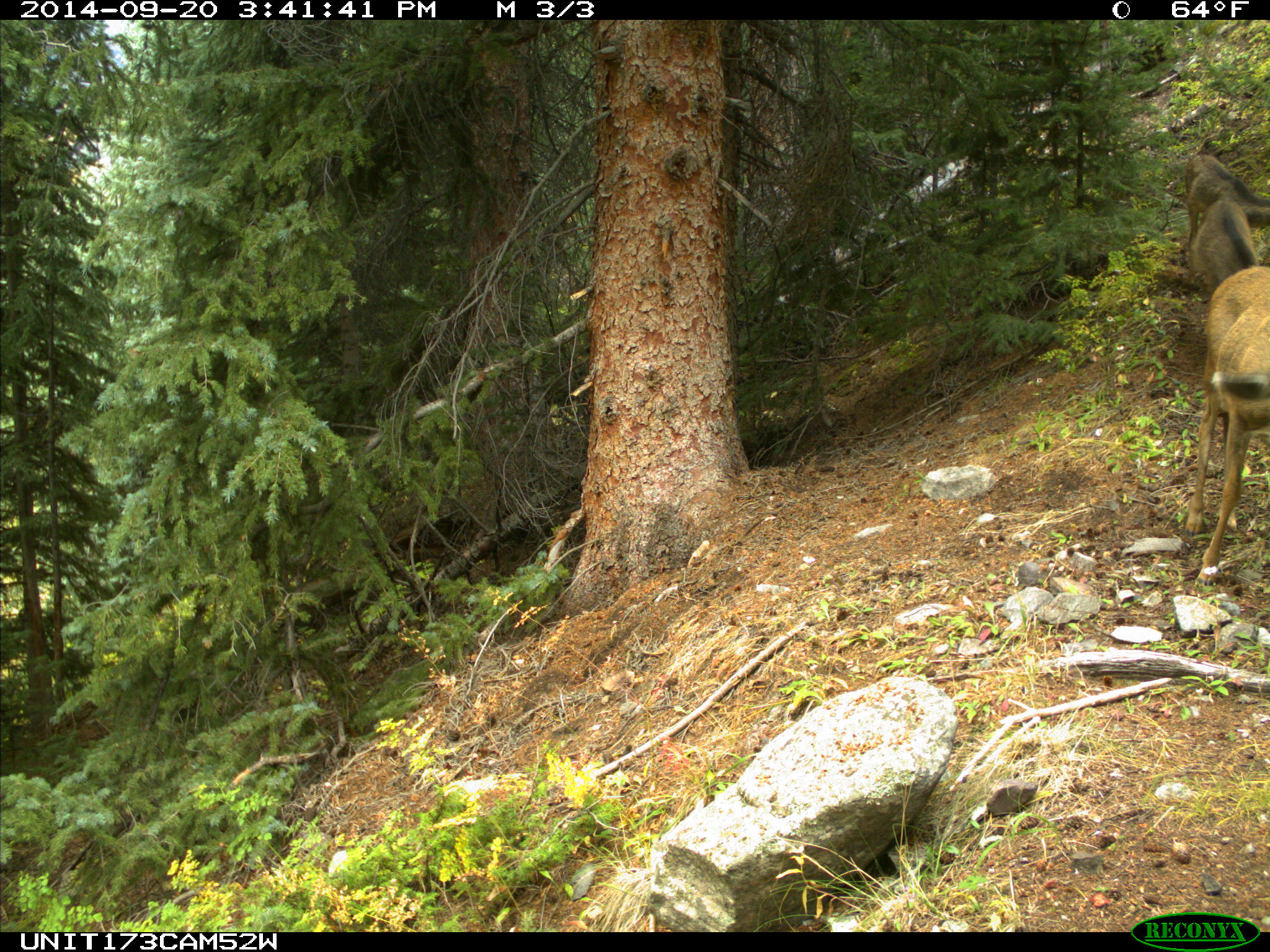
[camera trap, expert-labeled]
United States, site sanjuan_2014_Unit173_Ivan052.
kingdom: Animalia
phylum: Chordata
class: Mammalia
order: Artiodactyla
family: Cervidae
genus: Odocoileus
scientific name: Odocoileus hemionus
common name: mule deer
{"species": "Odocoileus hemionus (mule deer)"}